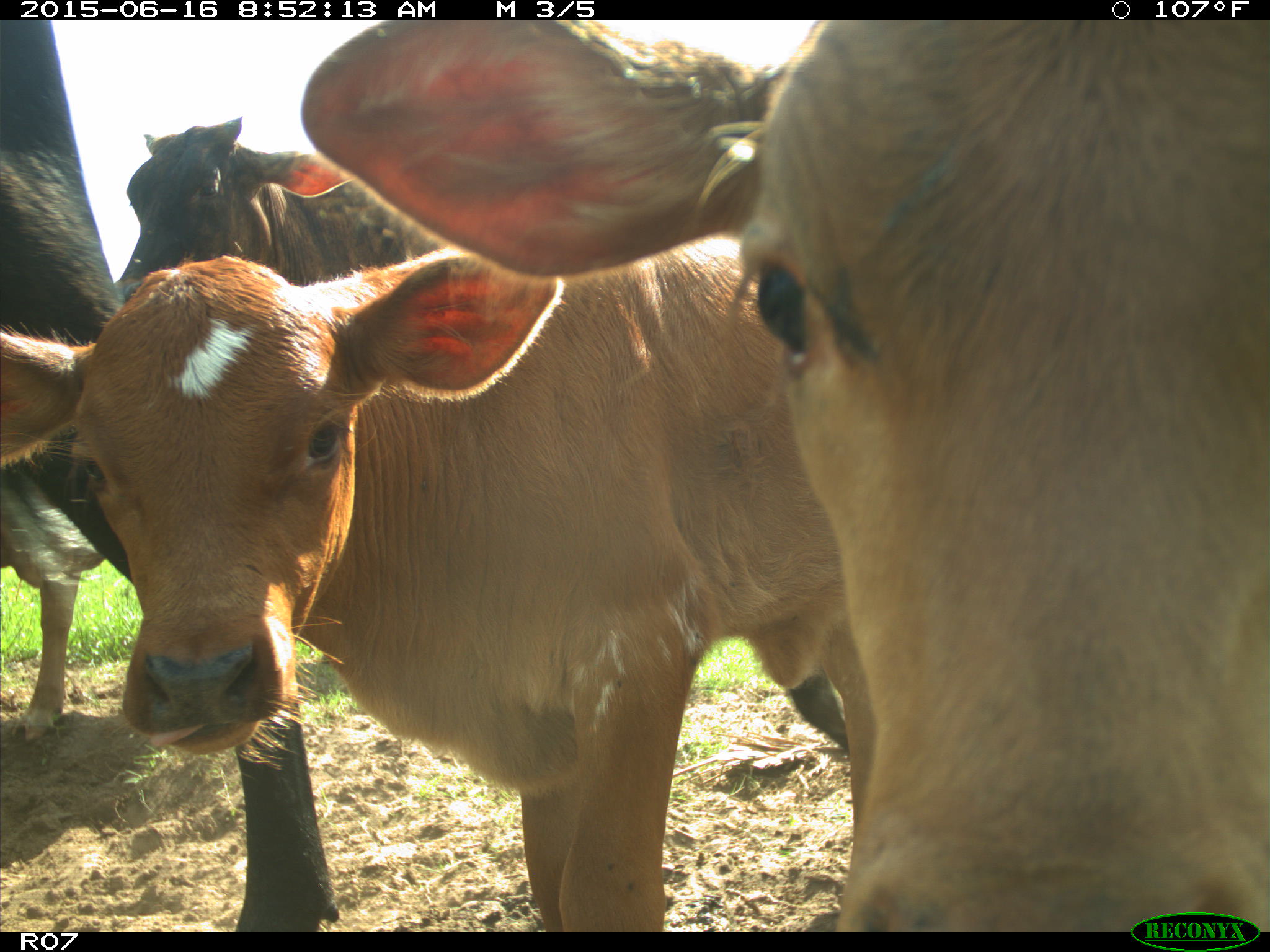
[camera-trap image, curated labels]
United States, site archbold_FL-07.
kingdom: Animalia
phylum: Chordata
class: Mammalia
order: Artiodactyla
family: Bovidae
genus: Bos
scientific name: Bos taurus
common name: domestic cow